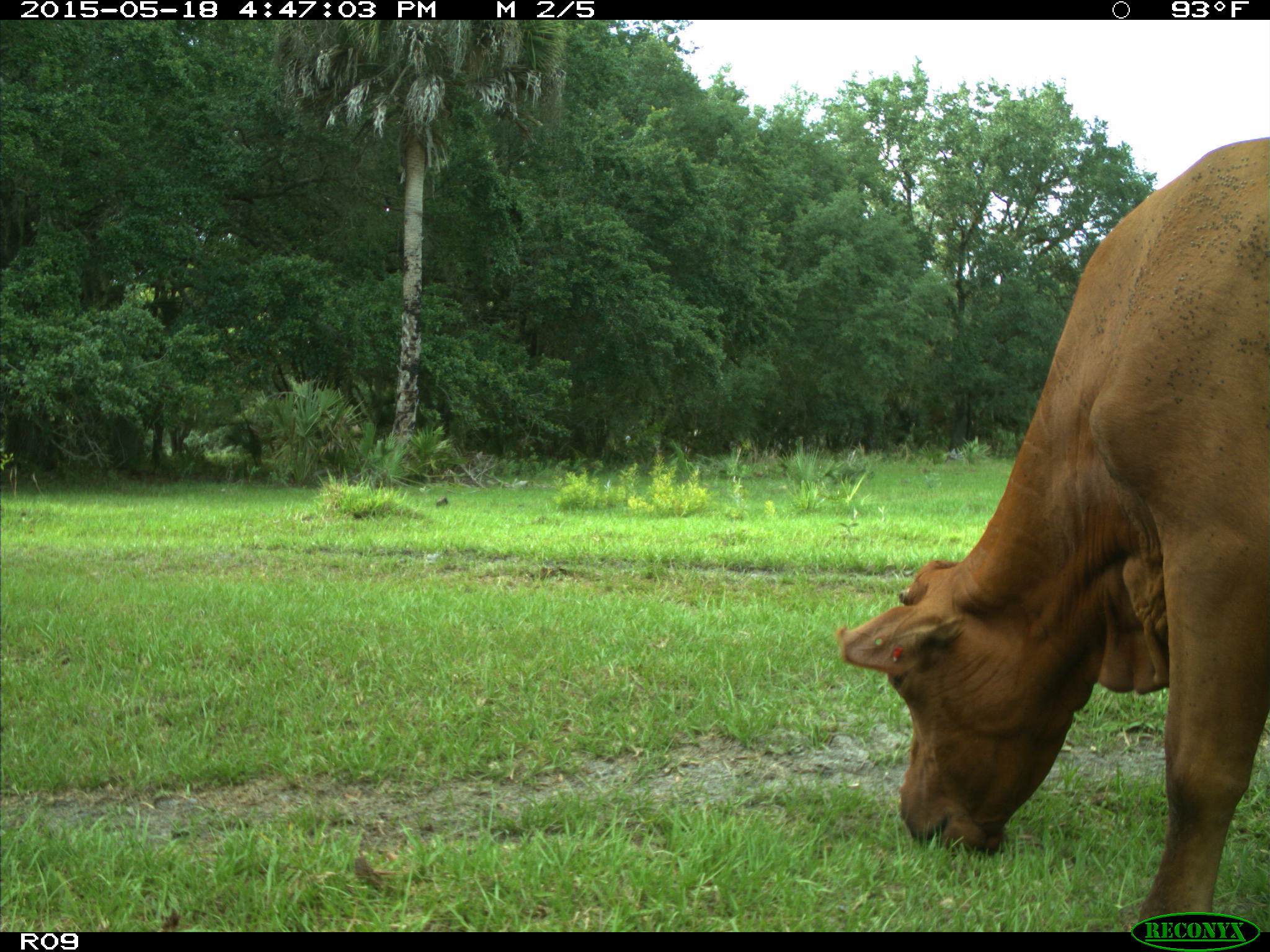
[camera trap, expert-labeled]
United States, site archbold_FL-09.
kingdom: Animalia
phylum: Chordata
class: Mammalia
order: Artiodactyla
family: Bovidae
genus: Bos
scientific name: Bos taurus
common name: domestic cow